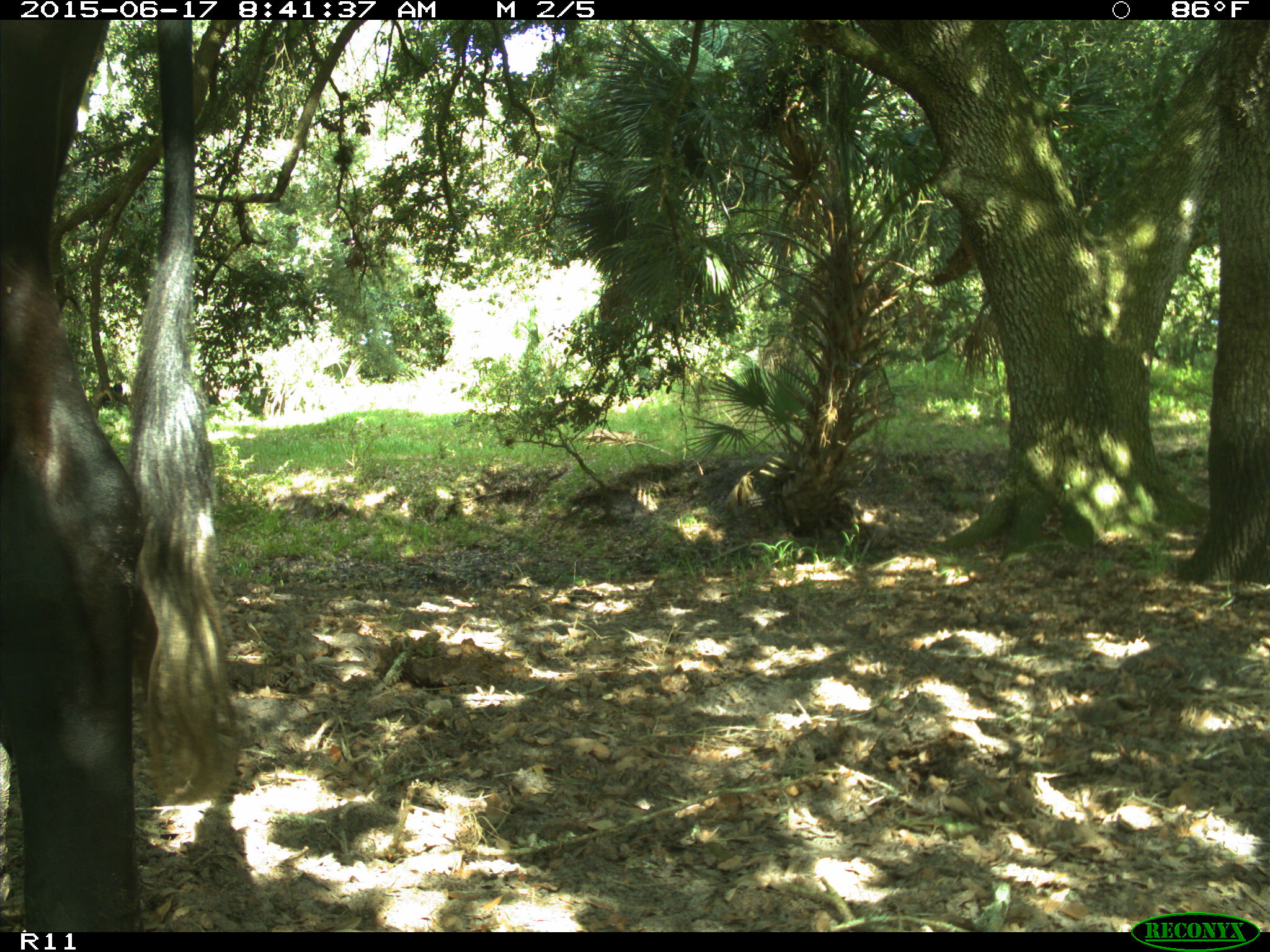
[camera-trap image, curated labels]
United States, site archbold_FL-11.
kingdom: Animalia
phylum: Chordata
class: Mammalia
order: Artiodactyla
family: Bovidae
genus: Bos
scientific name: Bos taurus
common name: domestic cow